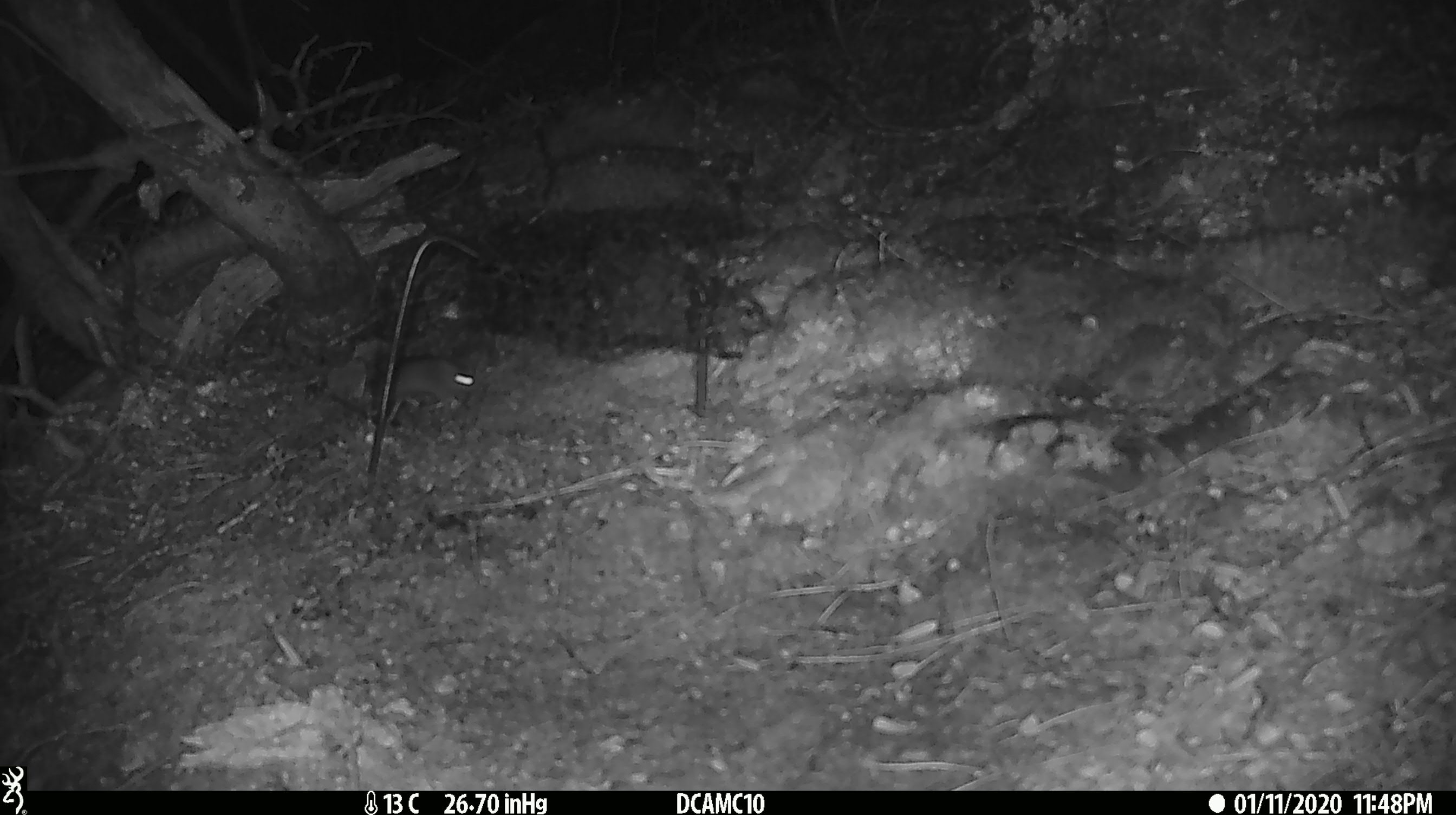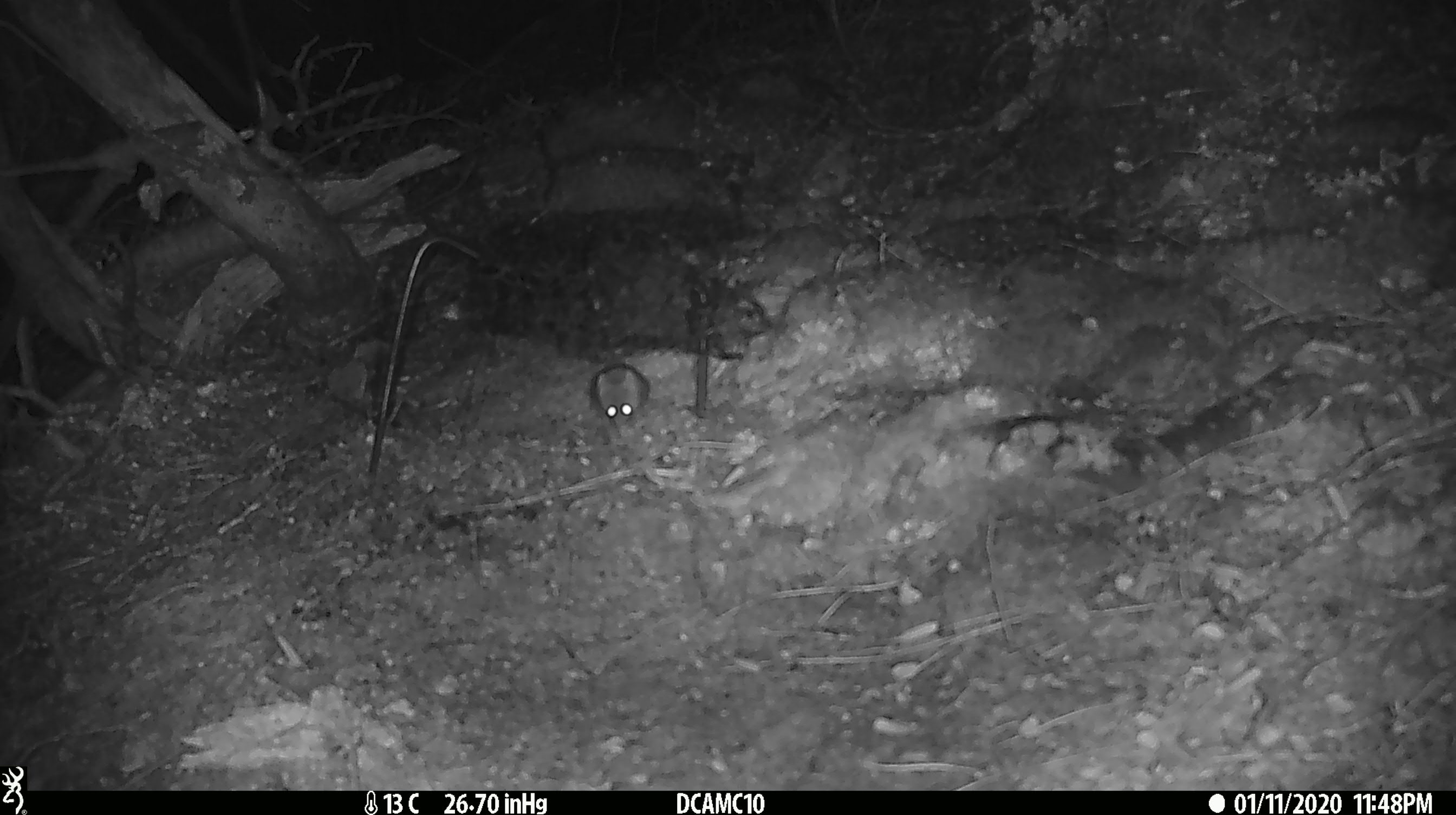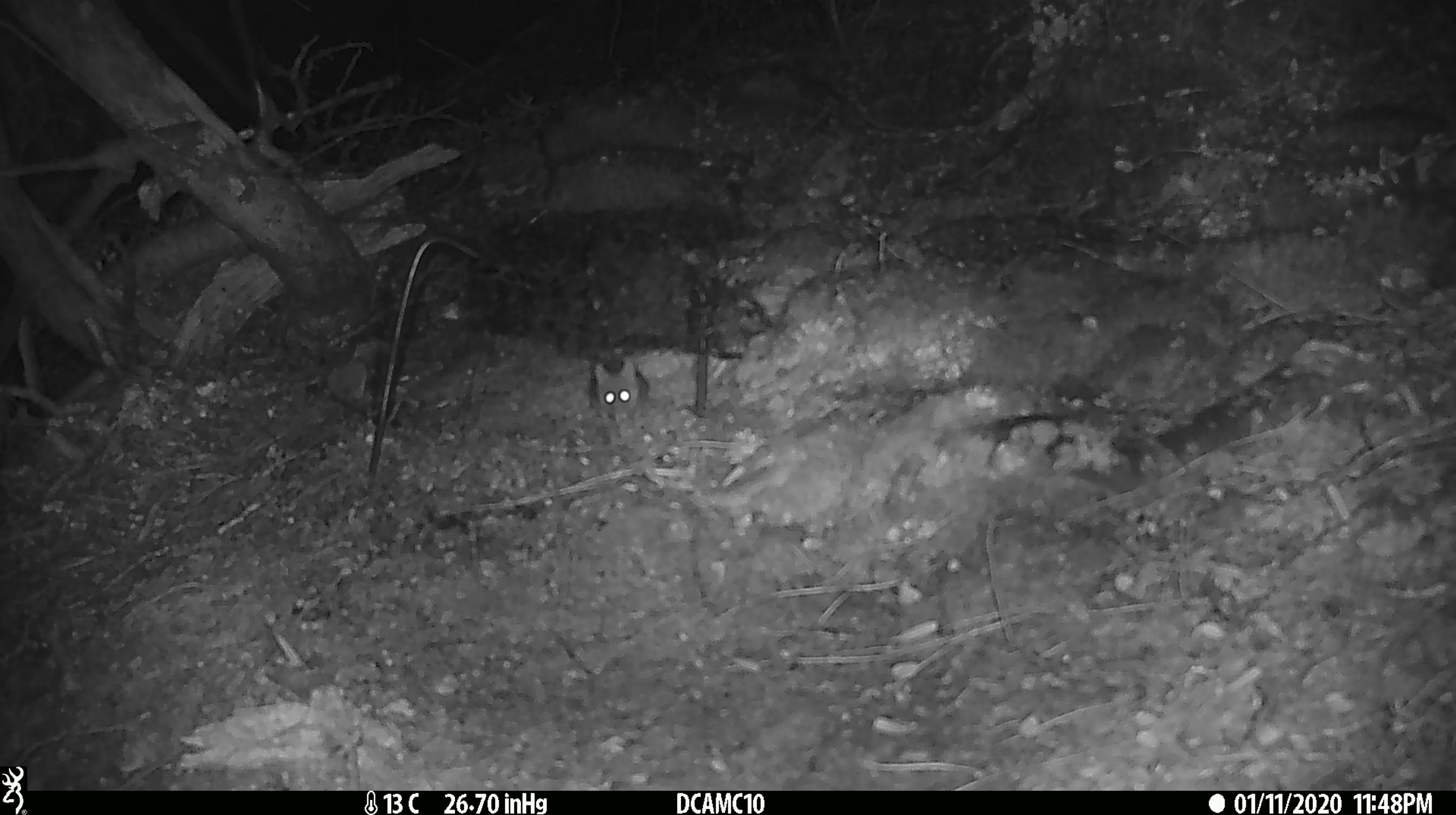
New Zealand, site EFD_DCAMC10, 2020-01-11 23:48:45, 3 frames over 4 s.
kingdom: Animalia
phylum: Chordata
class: Mammalia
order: Rodentia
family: Muridae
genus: Mus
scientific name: Mus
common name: mouse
Mouse (Mus).